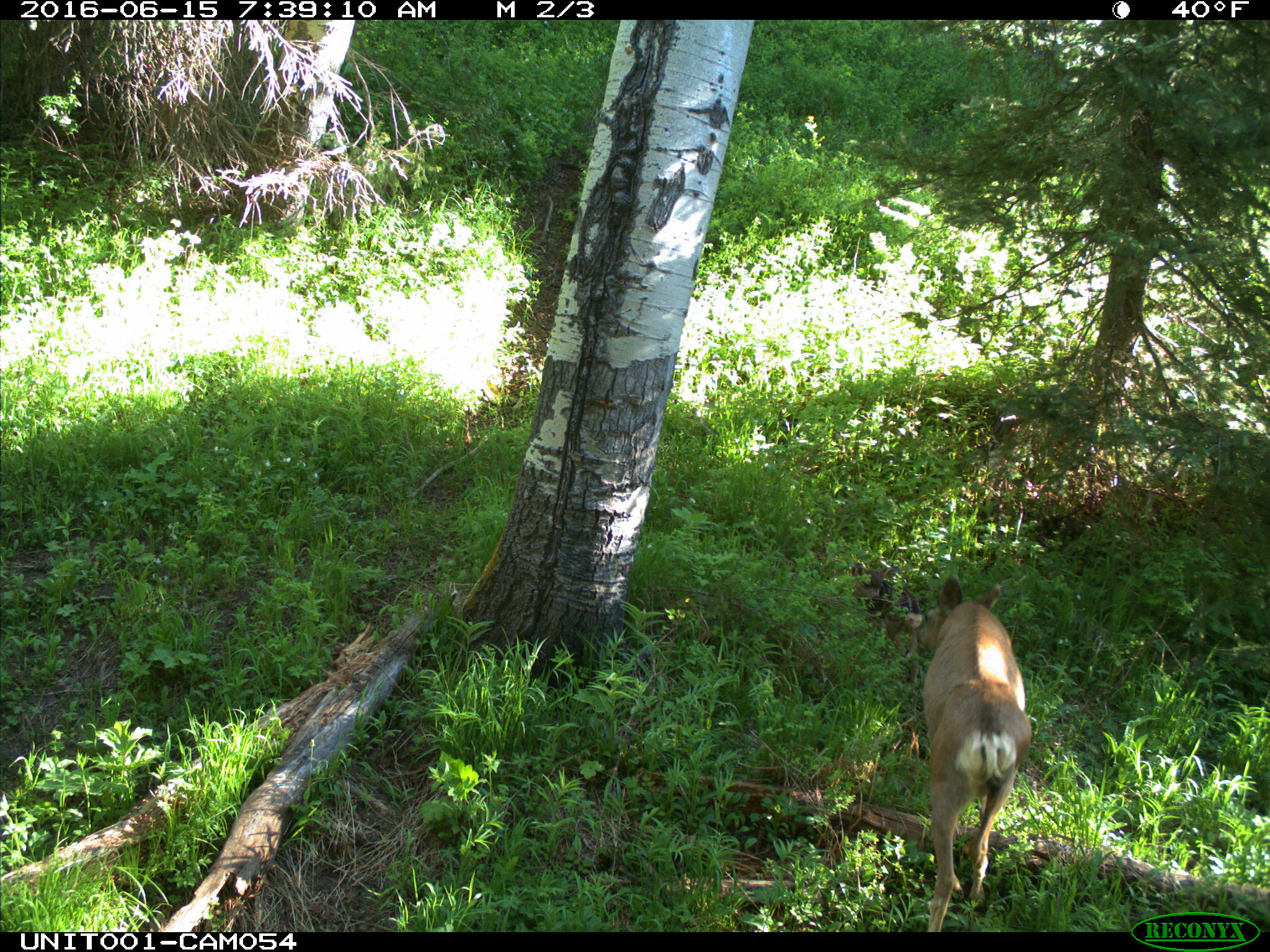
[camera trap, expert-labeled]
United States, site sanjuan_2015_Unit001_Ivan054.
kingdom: Animalia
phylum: Chordata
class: Mammalia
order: Artiodactyla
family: Cervidae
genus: Odocoileus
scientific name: Odocoileus hemionus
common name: mule deer